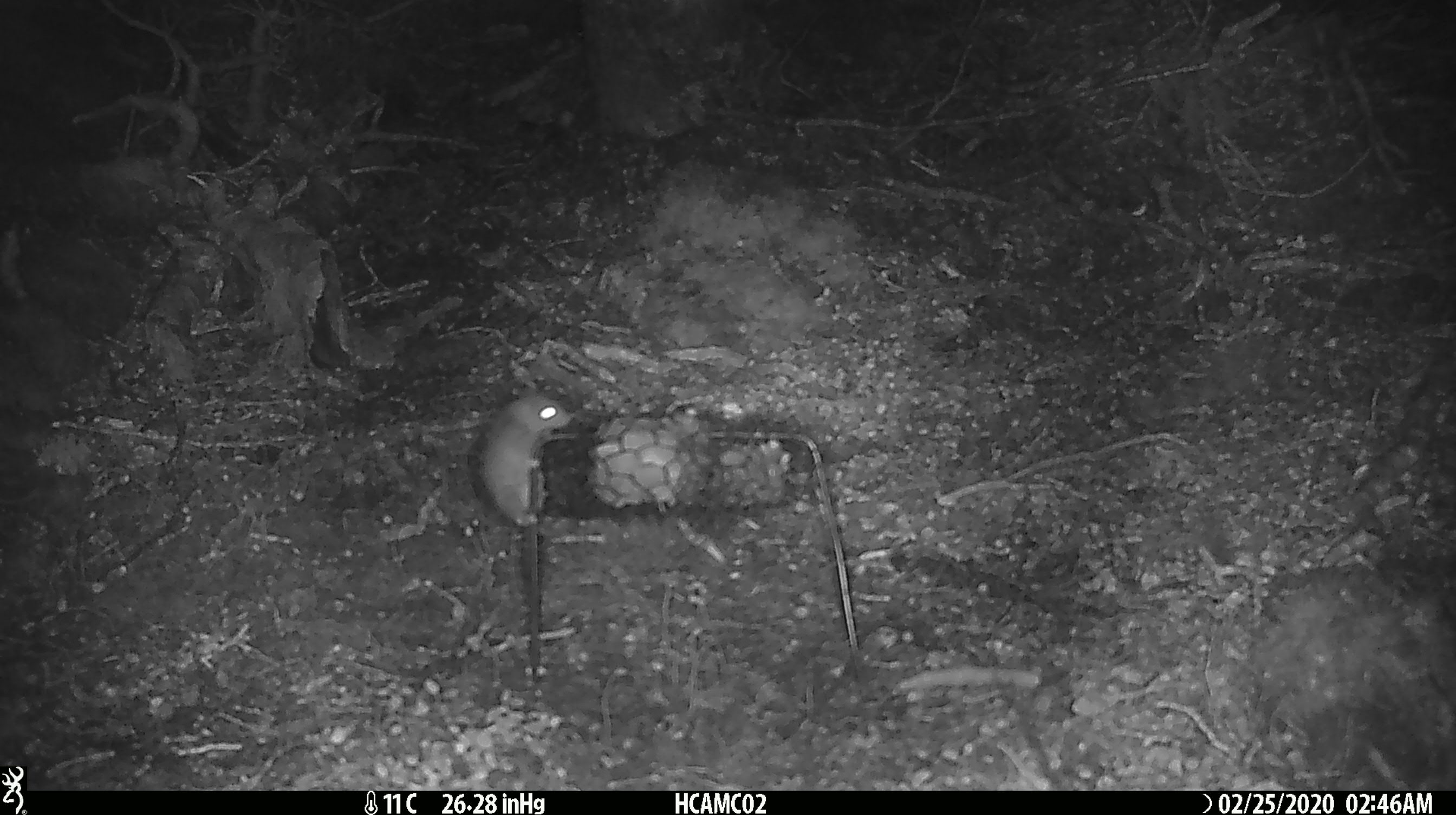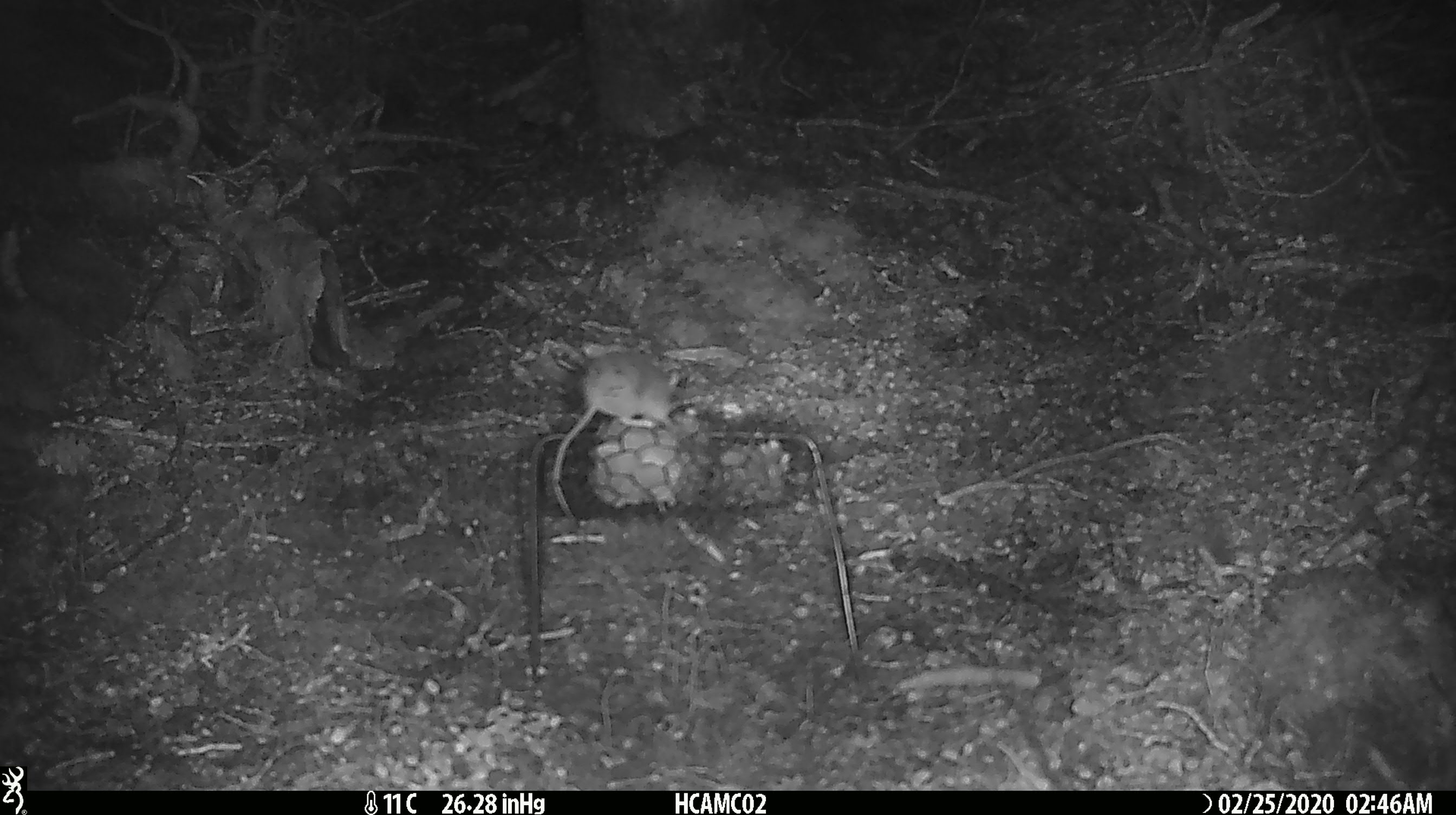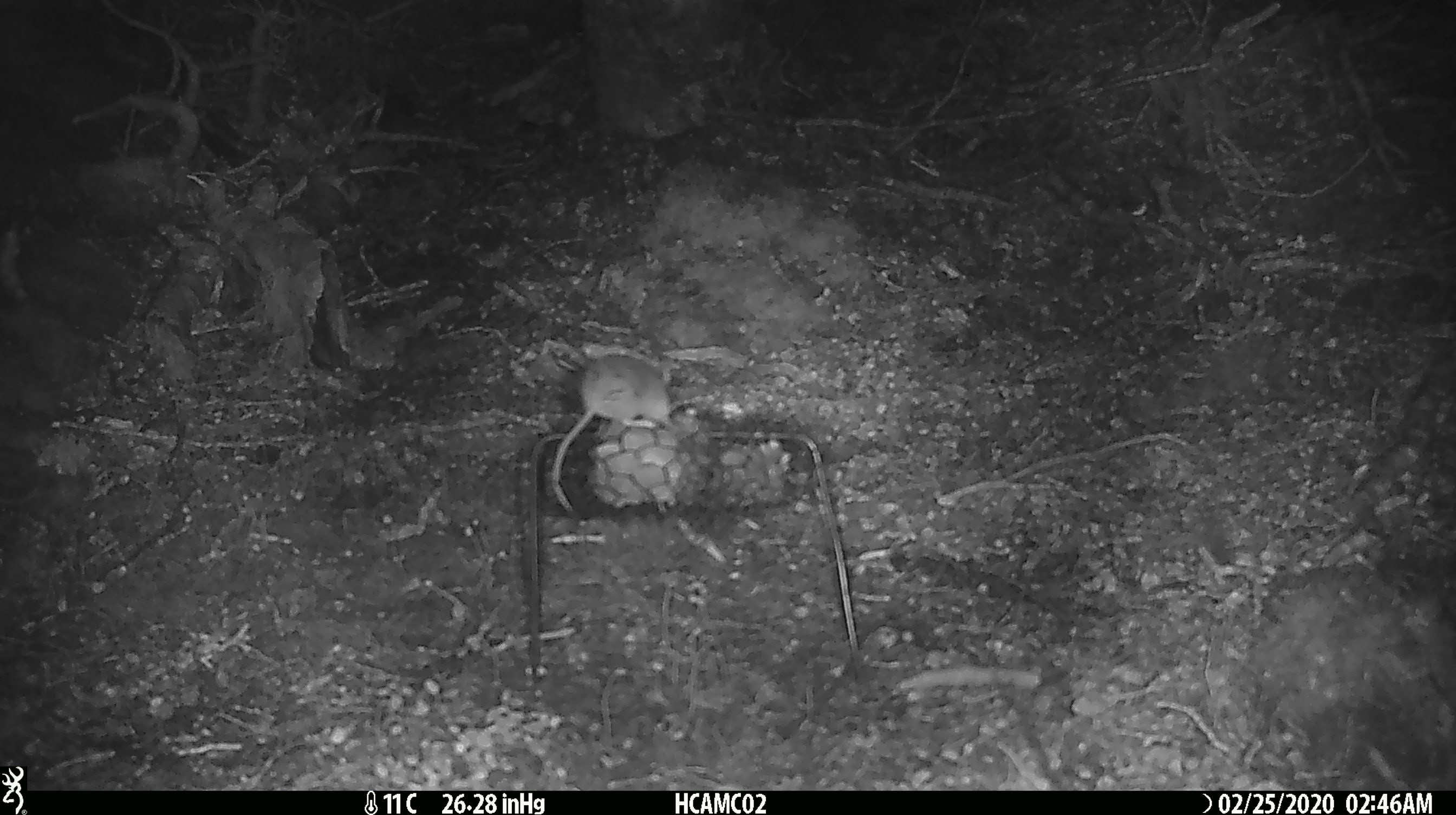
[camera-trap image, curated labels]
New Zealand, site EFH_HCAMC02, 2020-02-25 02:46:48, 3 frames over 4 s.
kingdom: Animalia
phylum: Chordata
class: Mammalia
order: Rodentia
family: Muridae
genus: Mus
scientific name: Mus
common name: mouse